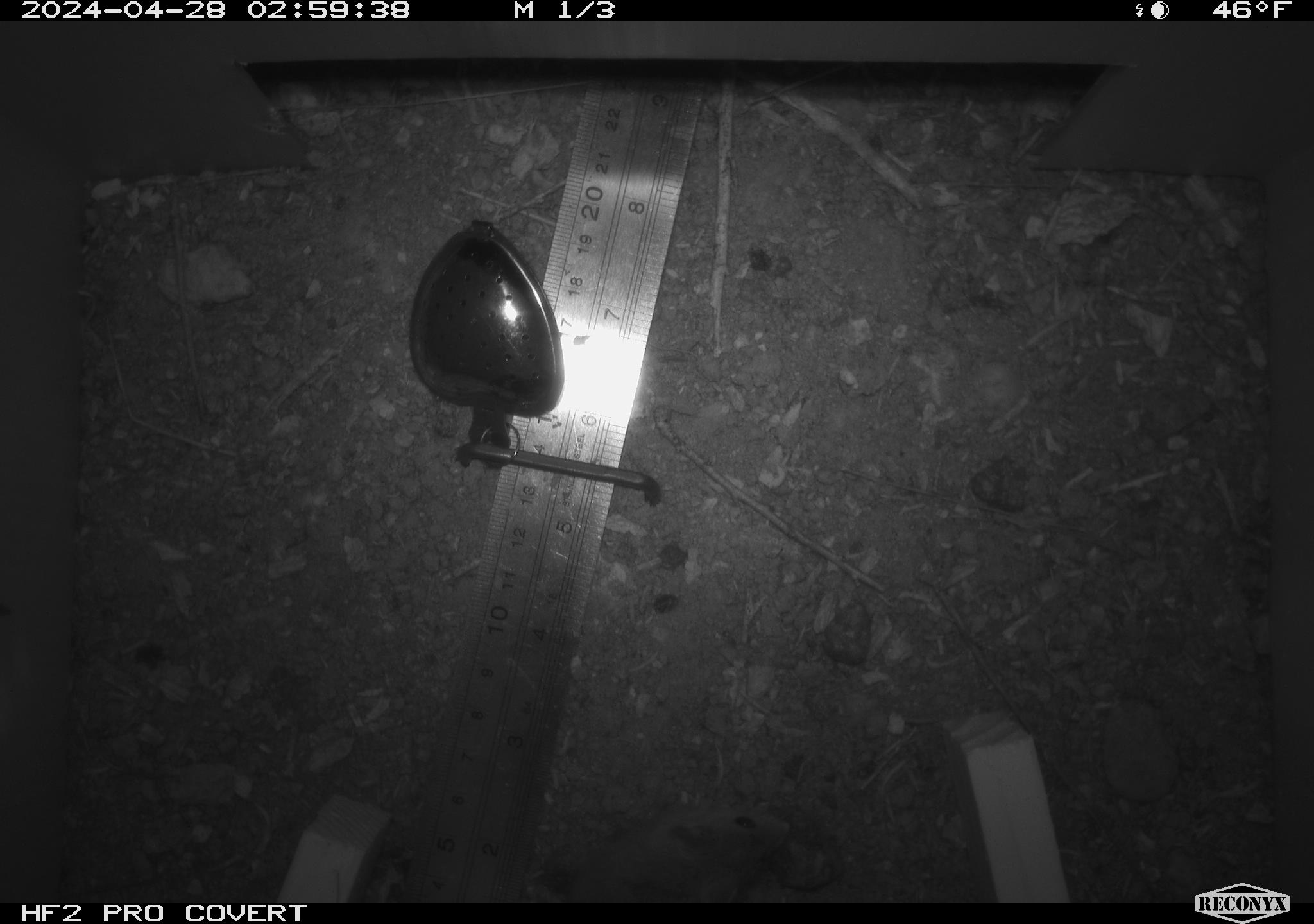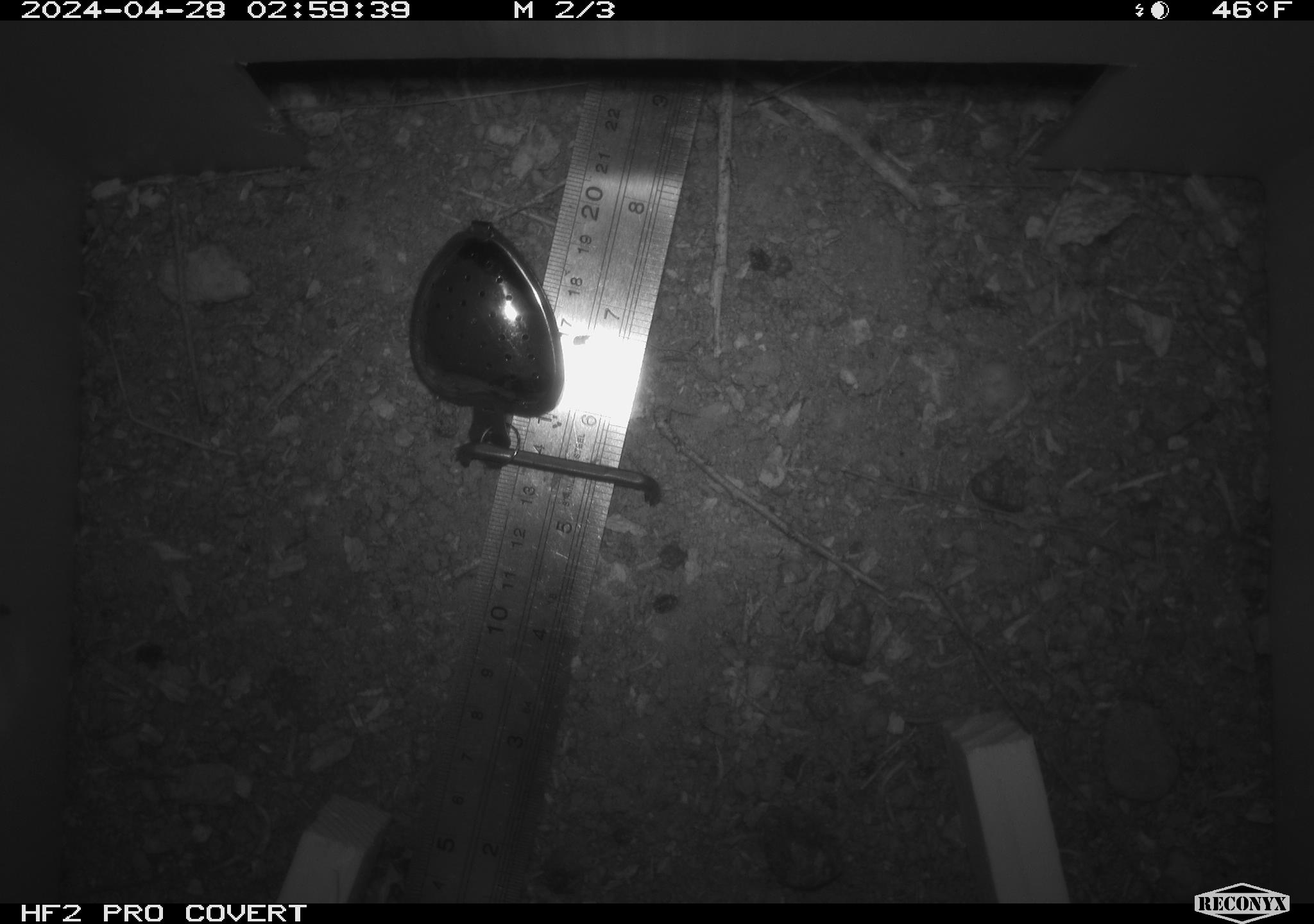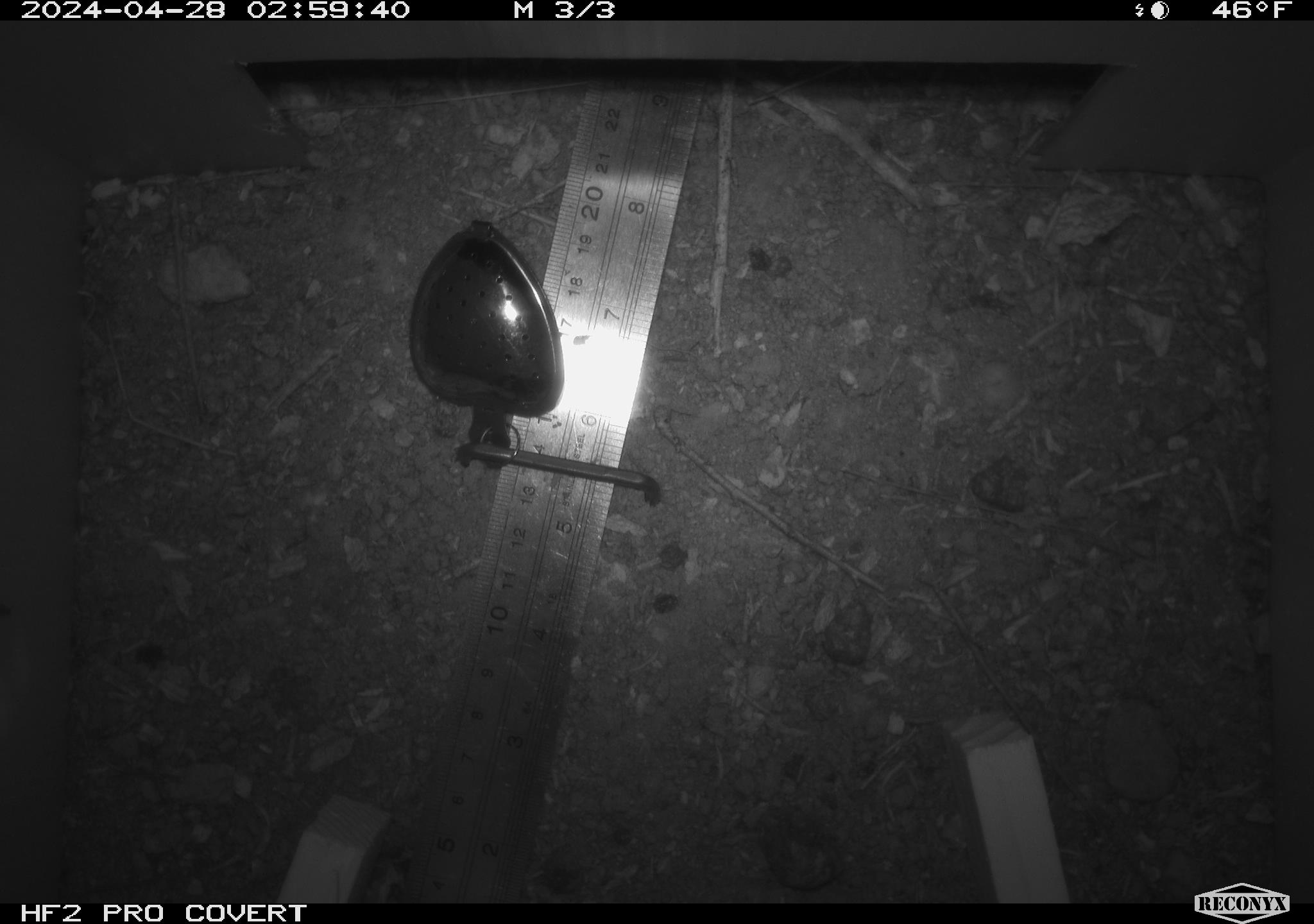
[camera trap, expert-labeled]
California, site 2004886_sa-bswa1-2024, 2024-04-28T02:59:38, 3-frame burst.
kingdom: Animalia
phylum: Chordata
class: Mammalia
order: Rodentia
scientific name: Rodentia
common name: mouse species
Mouse species (Rodentia).